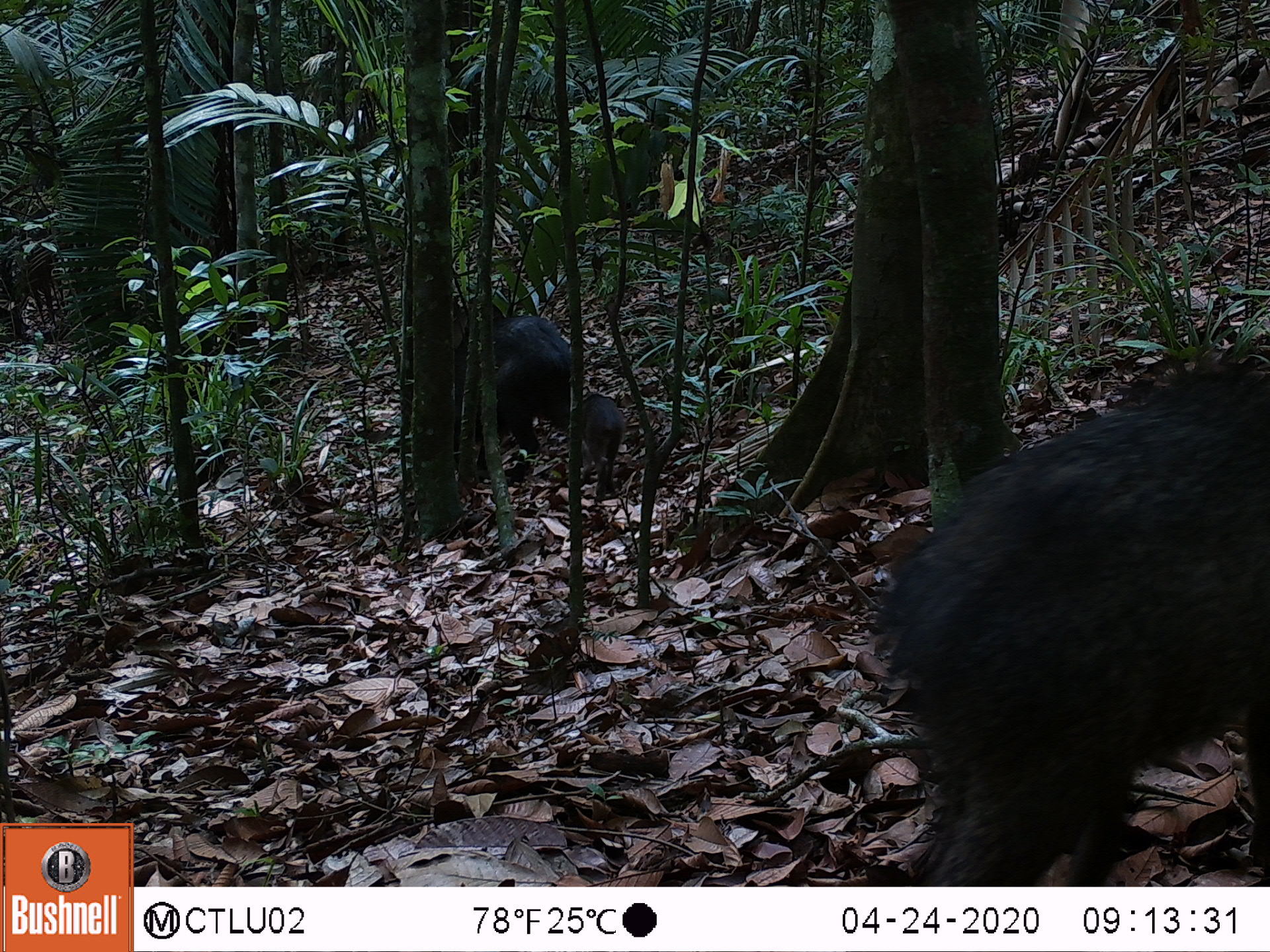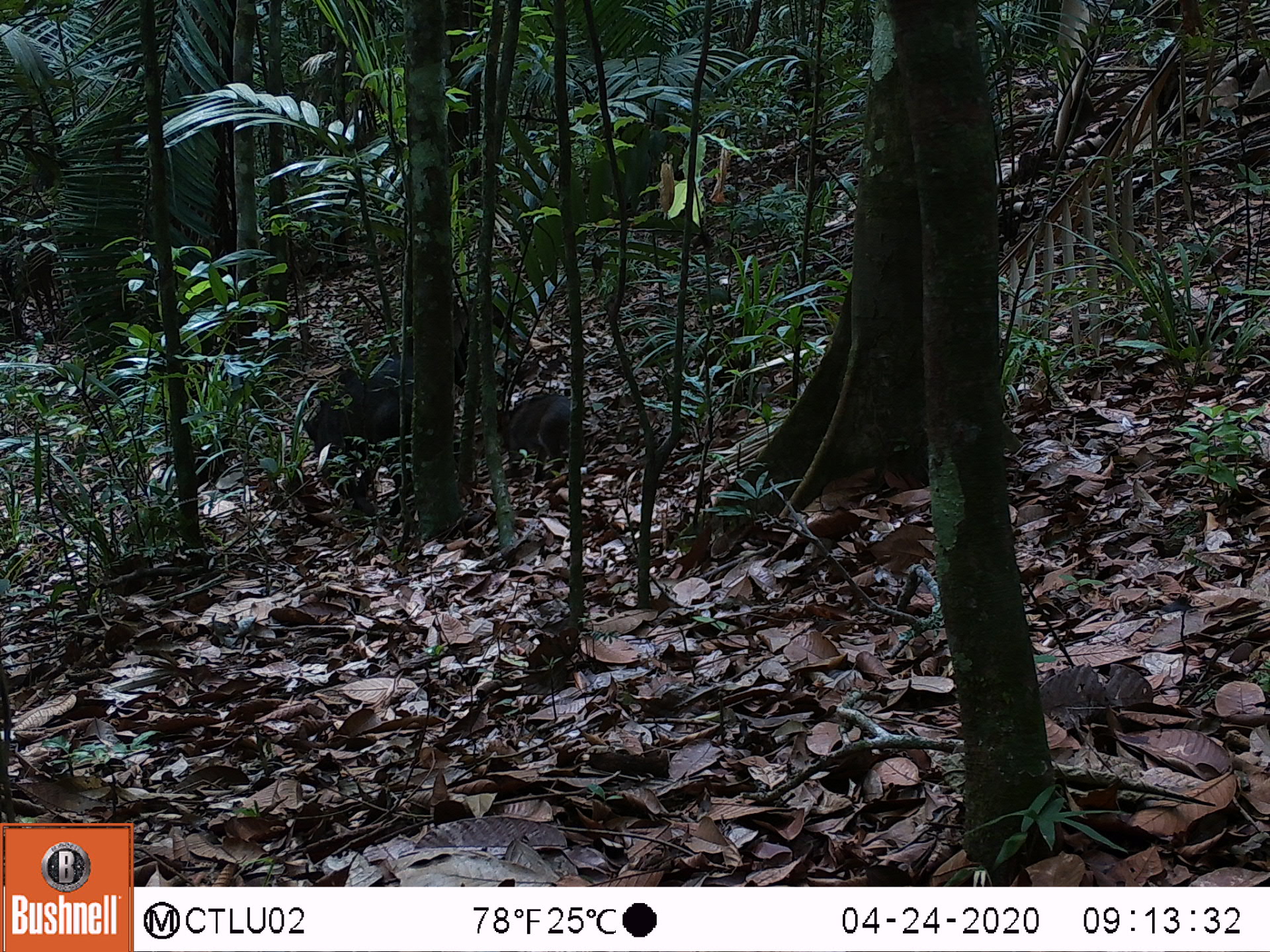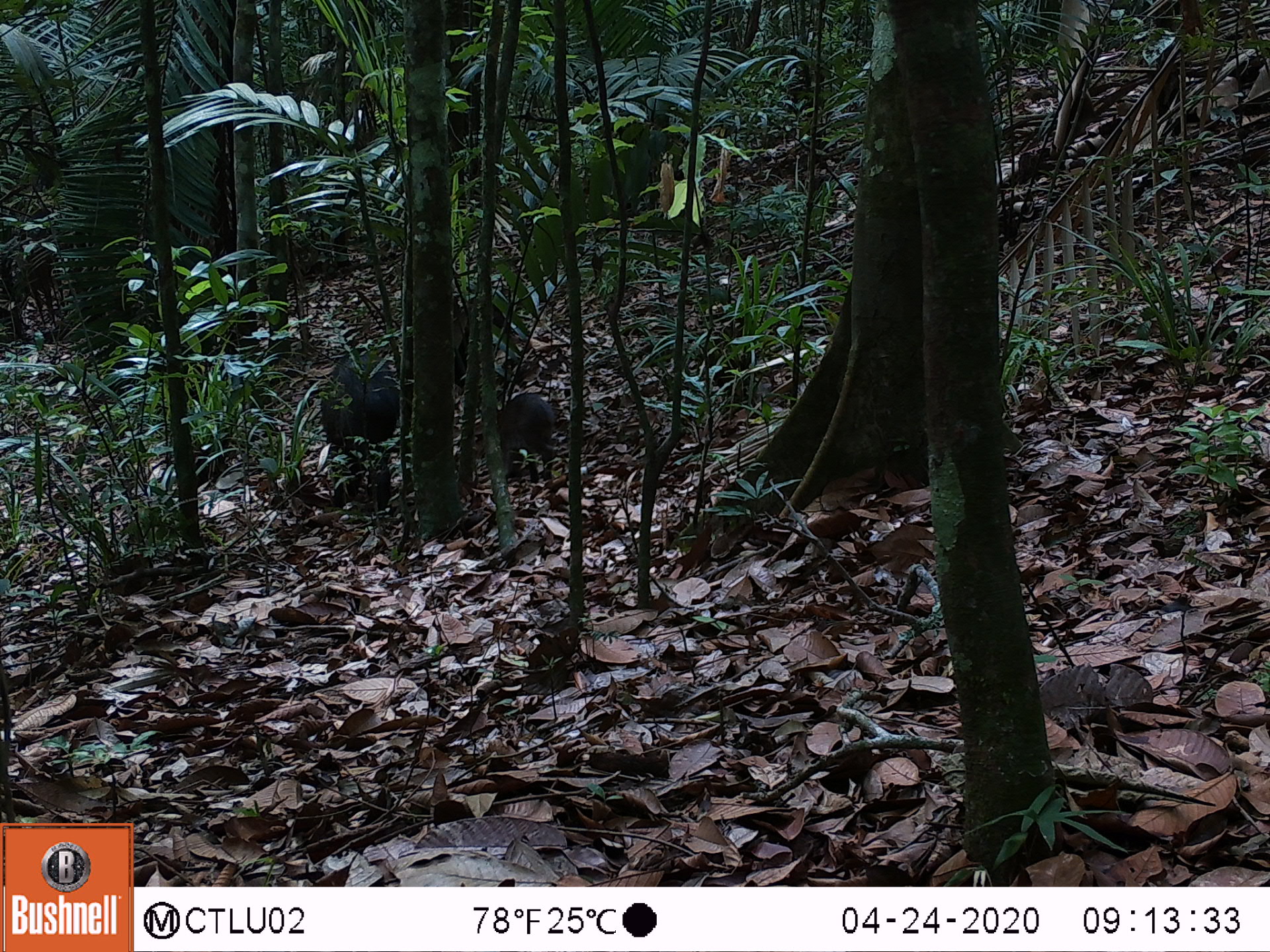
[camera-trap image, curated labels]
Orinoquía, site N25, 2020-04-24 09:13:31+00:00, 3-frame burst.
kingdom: Animalia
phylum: Chordata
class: Mammalia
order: Artiodactyla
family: Tayassuidae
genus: Pecari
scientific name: Pecari tajacu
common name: collared peccary